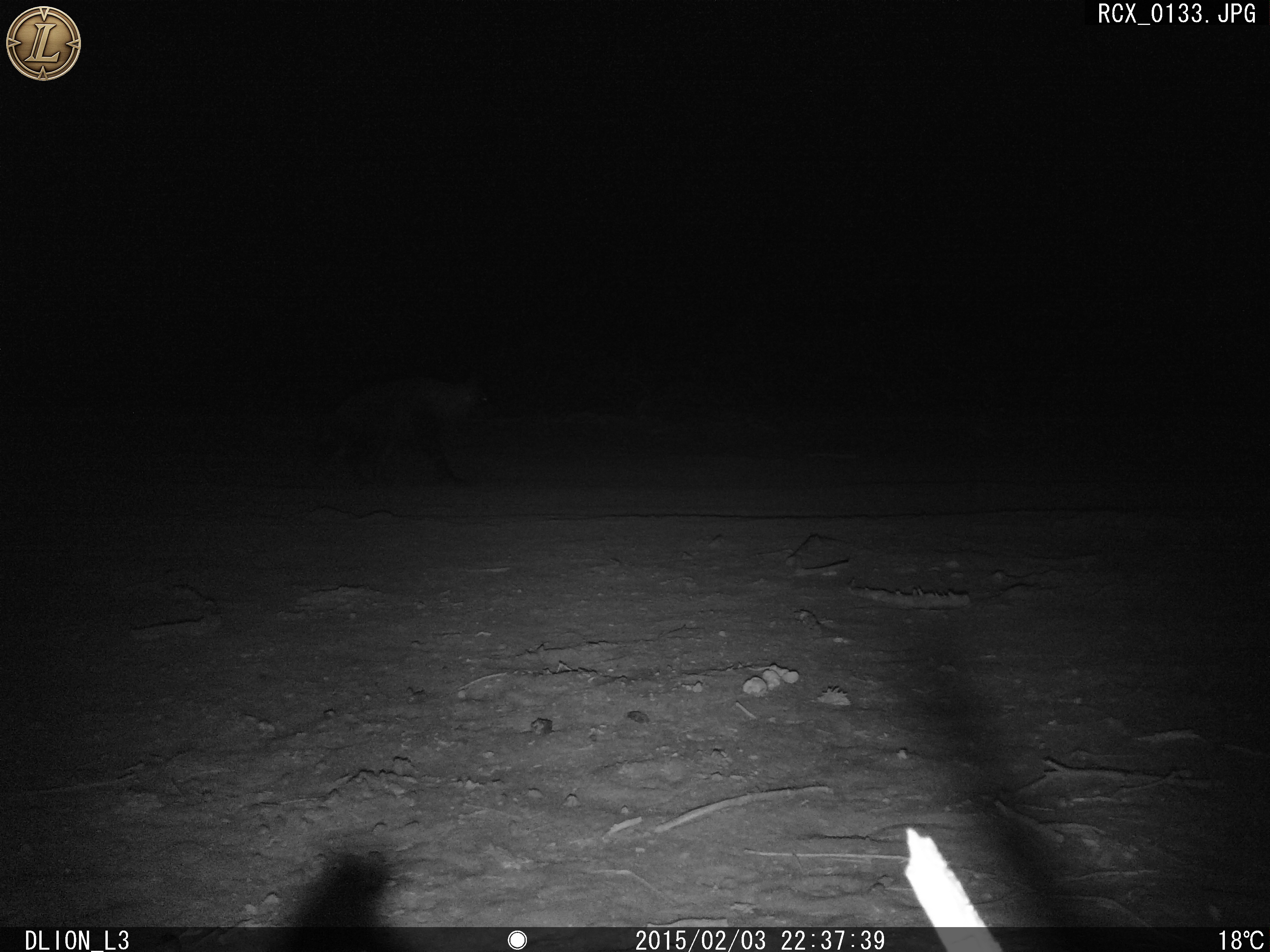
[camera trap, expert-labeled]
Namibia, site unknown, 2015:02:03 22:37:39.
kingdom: Animalia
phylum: Chordata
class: Mammalia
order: Carnivora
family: Hyaenidae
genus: Parahyaena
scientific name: Parahyaena brunnea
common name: brown hyena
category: hyaena brunnea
Hyaena brunnea (brown hyena) (Parahyaena brunnea).